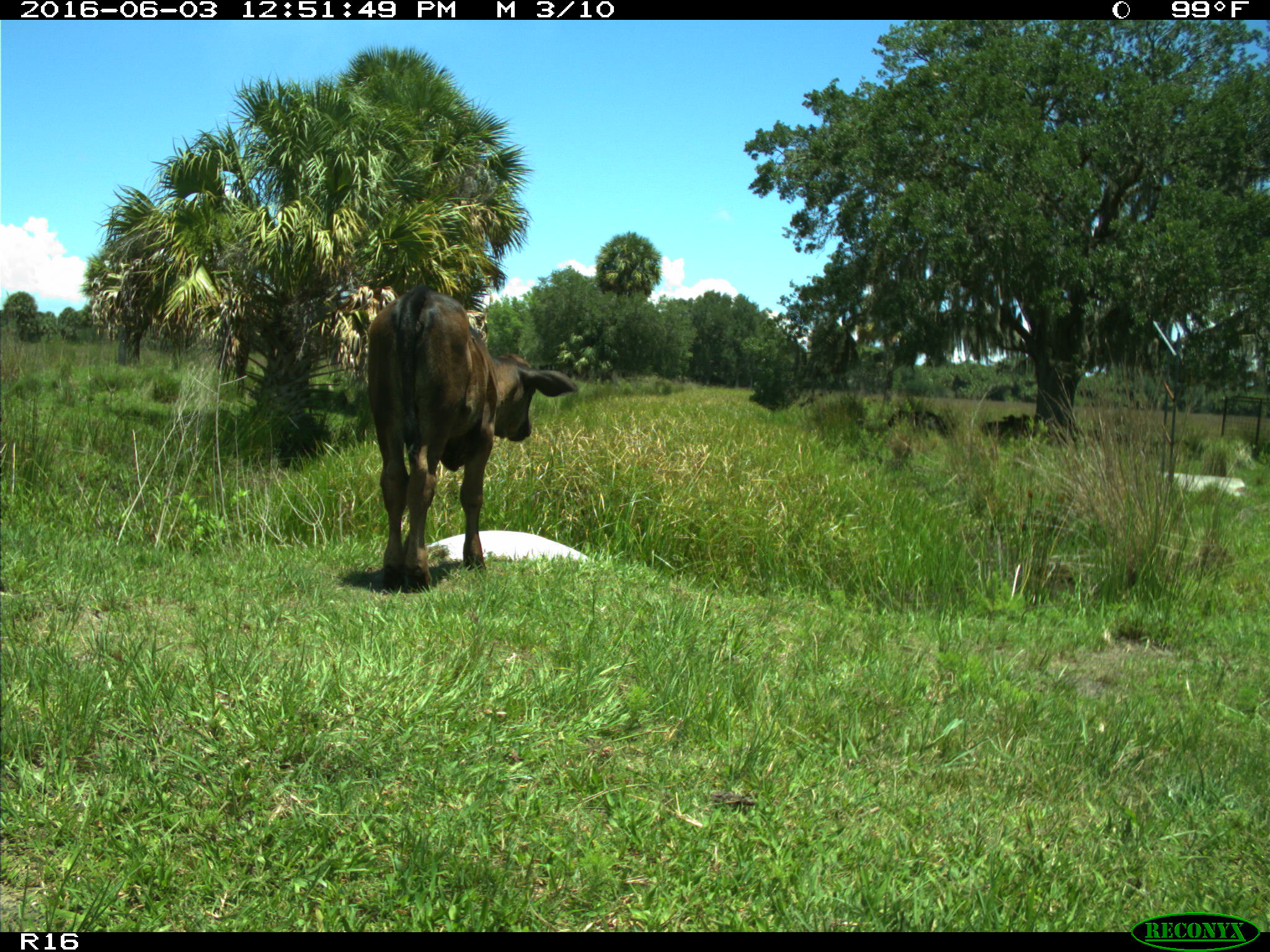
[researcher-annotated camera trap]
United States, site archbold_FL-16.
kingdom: Animalia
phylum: Chordata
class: Mammalia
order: Artiodactyla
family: Bovidae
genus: Bos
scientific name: Bos taurus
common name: domestic cow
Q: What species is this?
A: Bos taurus (domestic cow).